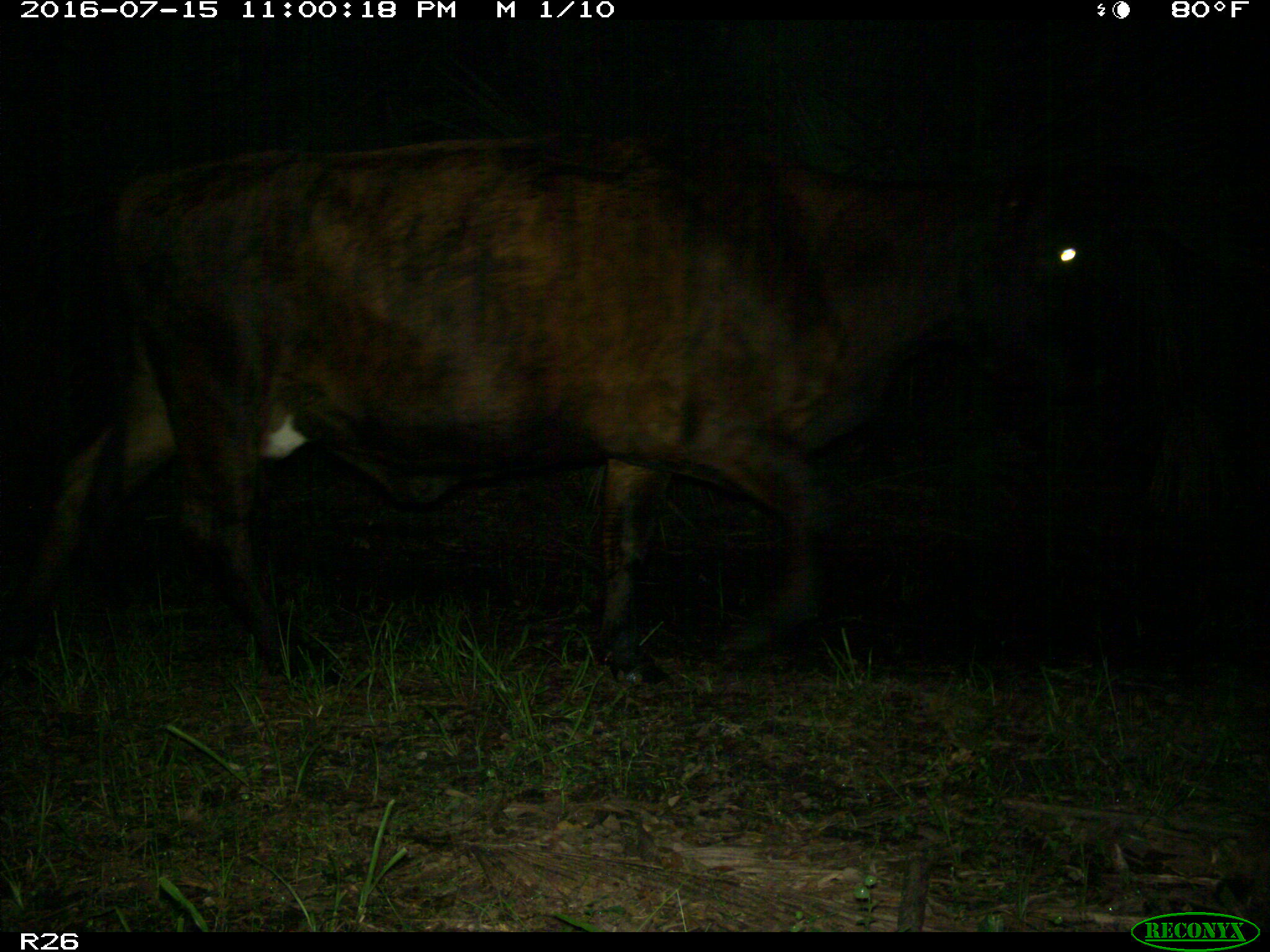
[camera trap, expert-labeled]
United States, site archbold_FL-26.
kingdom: Animalia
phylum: Chordata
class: Mammalia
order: Artiodactyla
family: Bovidae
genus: Bos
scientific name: Bos taurus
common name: domestic cow